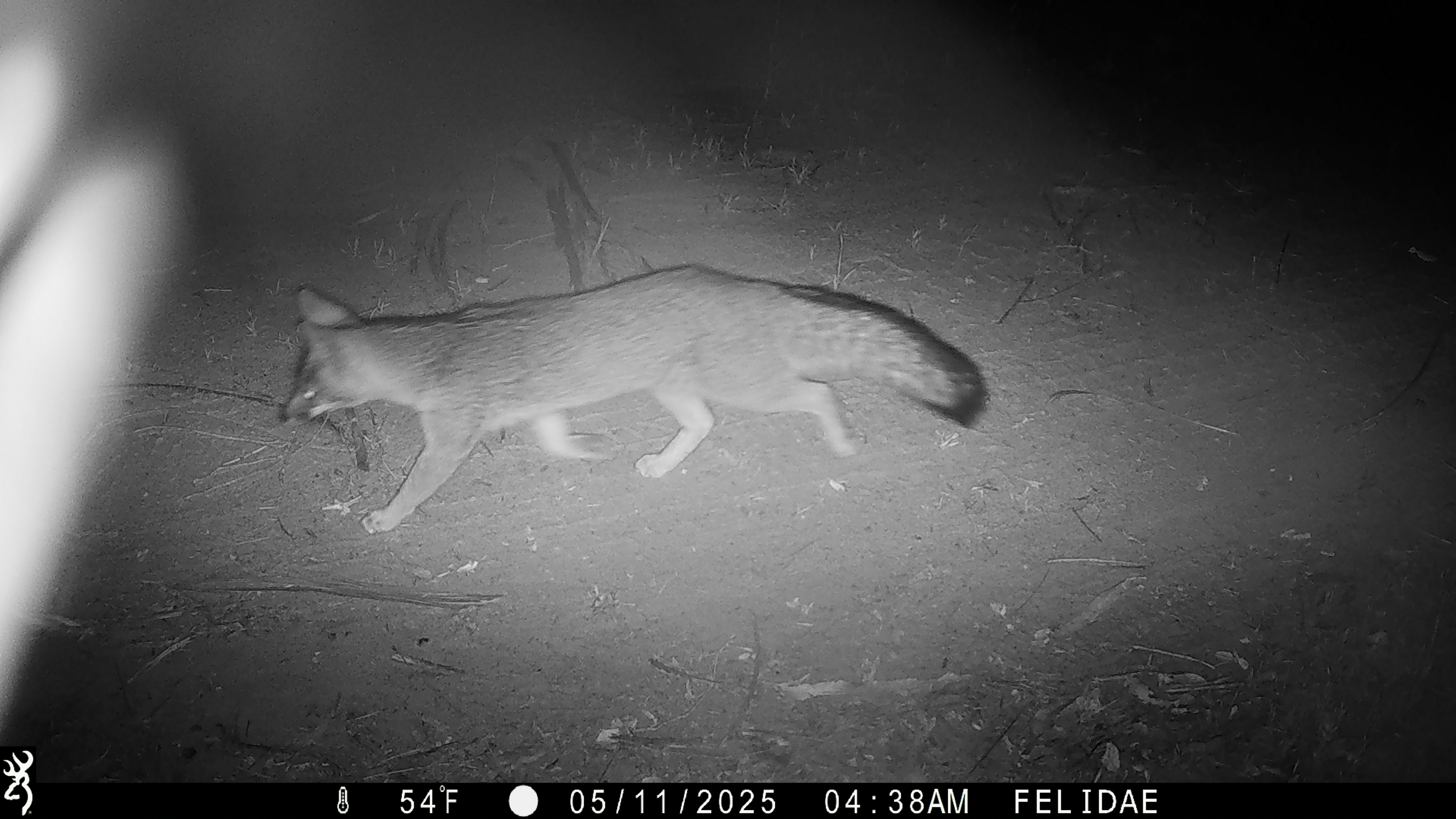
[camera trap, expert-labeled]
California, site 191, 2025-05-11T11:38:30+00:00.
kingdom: Animalia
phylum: Chordata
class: Mammalia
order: Carnivora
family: Canidae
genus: Urocyon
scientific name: Urocyon cinereoargenteus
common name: gray fox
Gray fox (Urocyon cinereoargenteus).